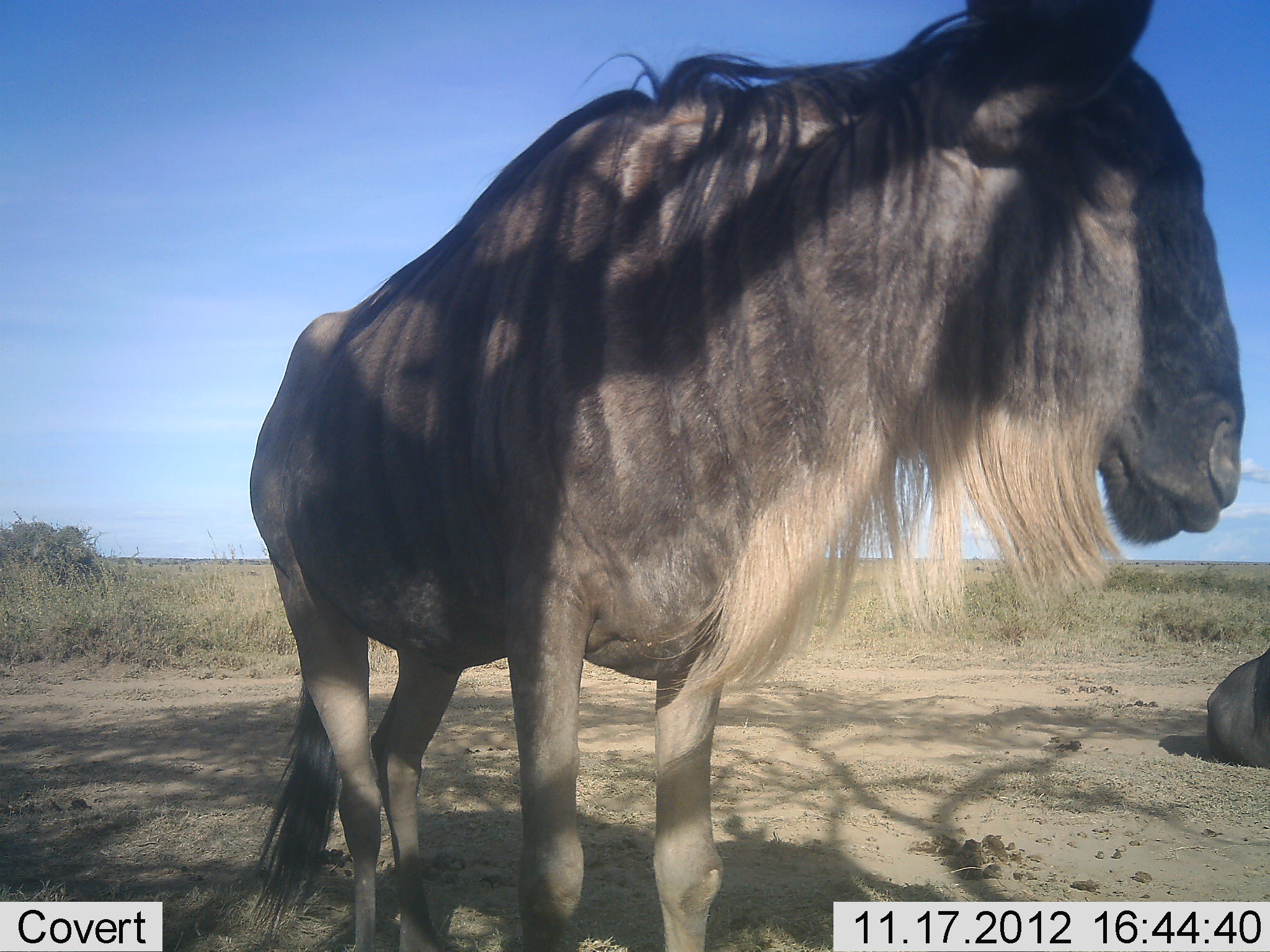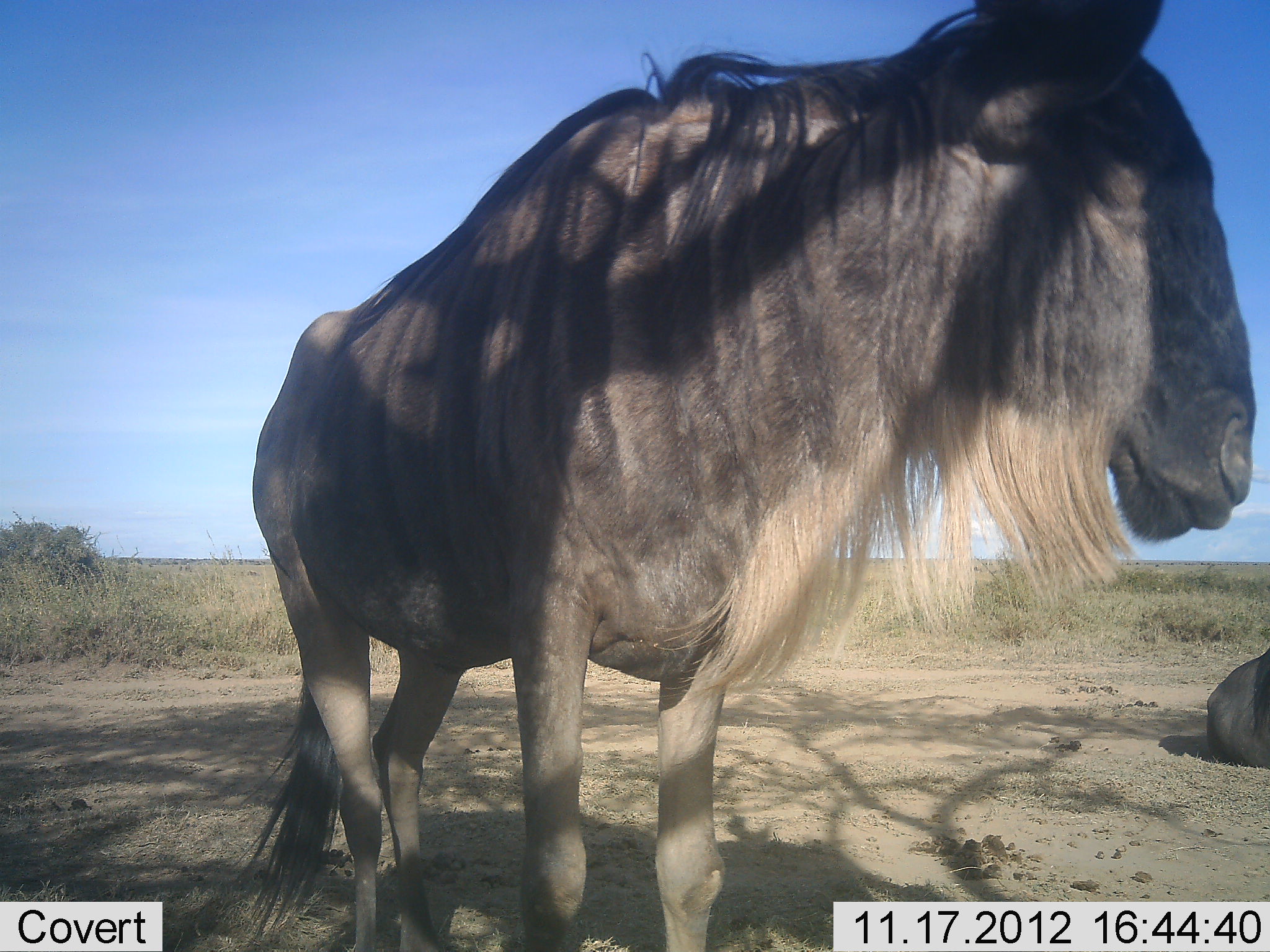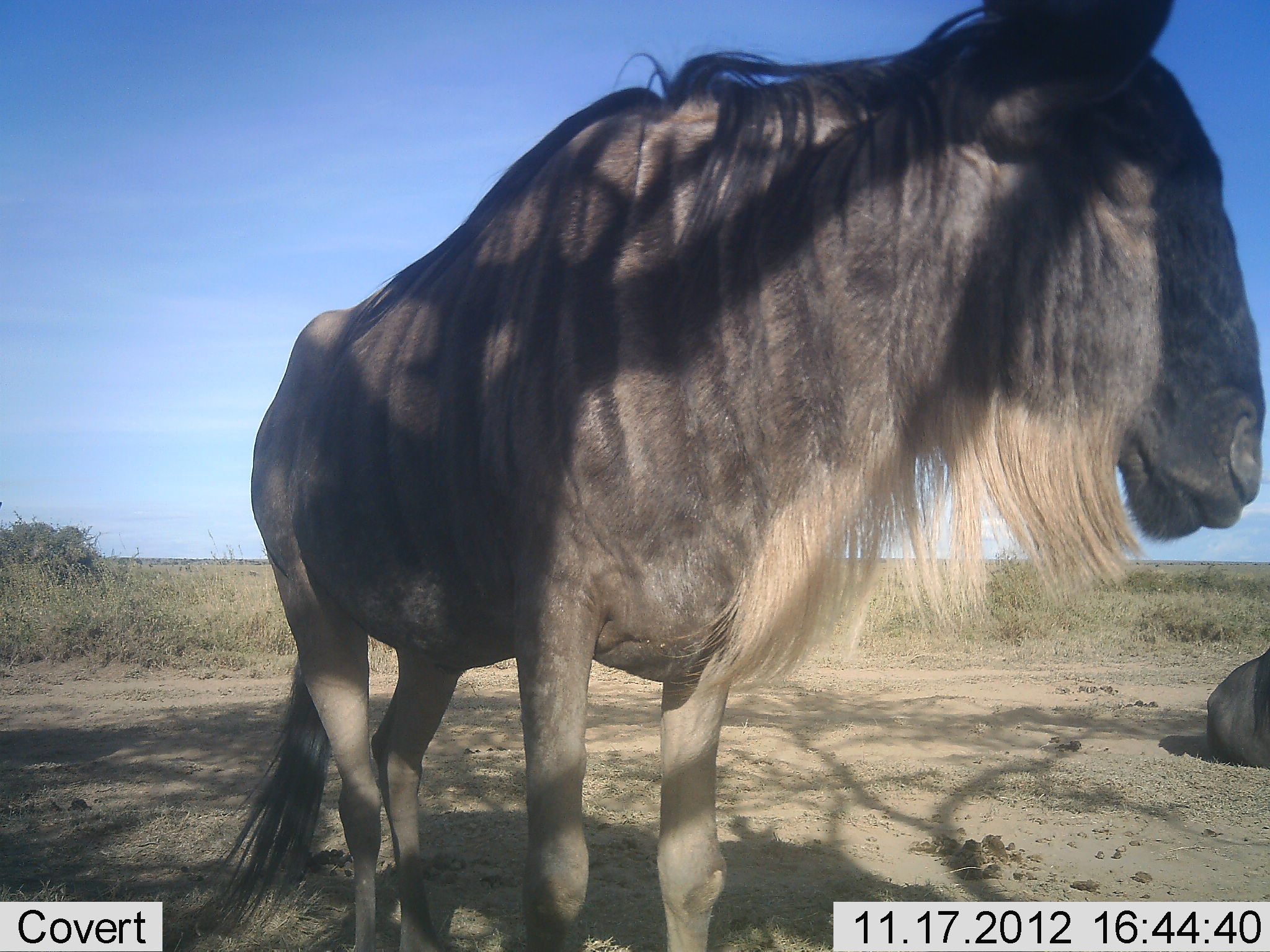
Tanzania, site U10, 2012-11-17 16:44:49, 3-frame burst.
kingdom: Animalia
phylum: Chordata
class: Mammalia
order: Artiodactyla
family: Bovidae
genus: Connochaetes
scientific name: Connochaetes taurinus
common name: blue wildebeest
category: wildebeest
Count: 2.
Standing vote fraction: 100%.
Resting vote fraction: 70%.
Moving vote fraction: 10%.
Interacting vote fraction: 0%.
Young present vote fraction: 0%.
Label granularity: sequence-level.